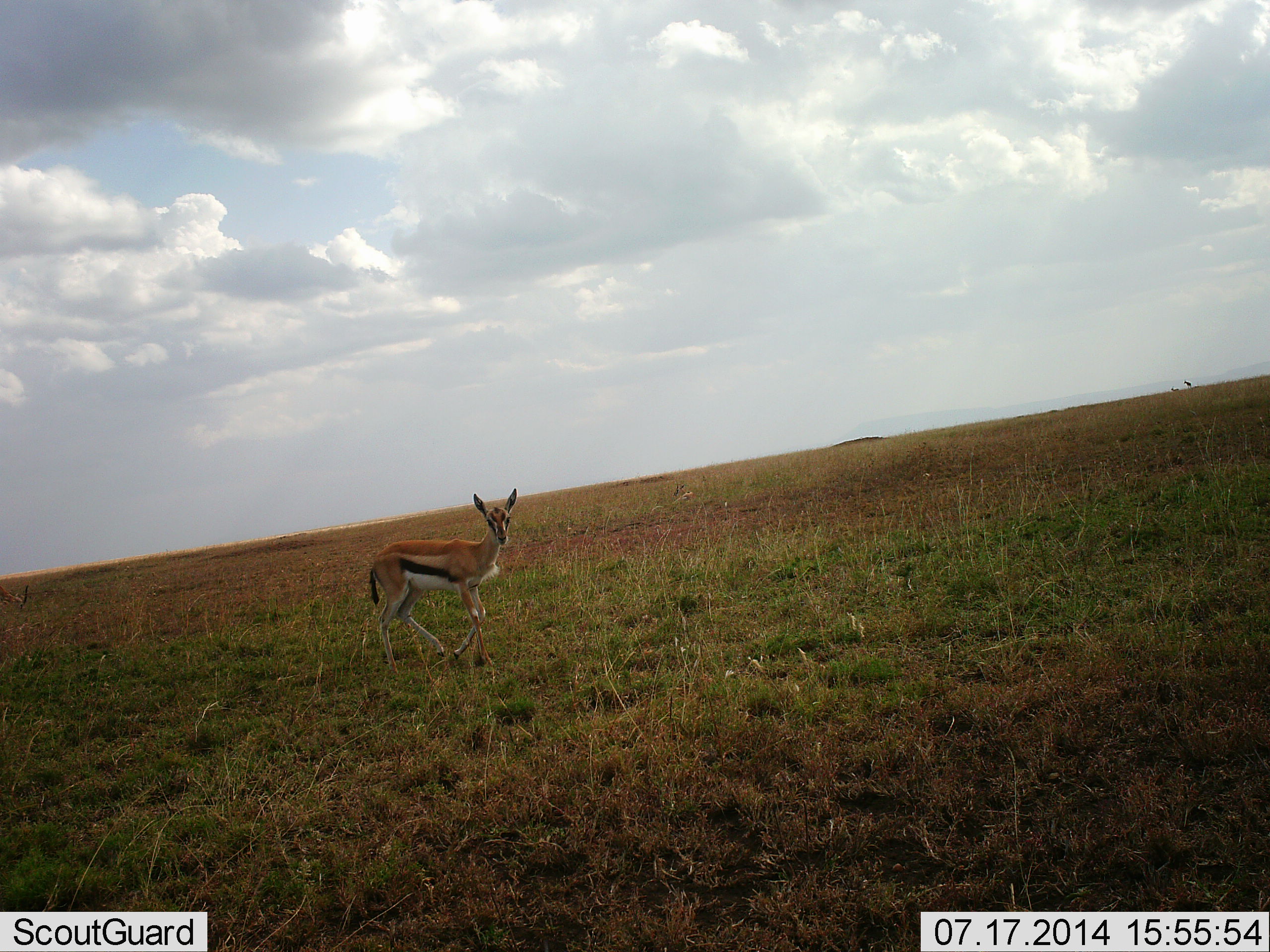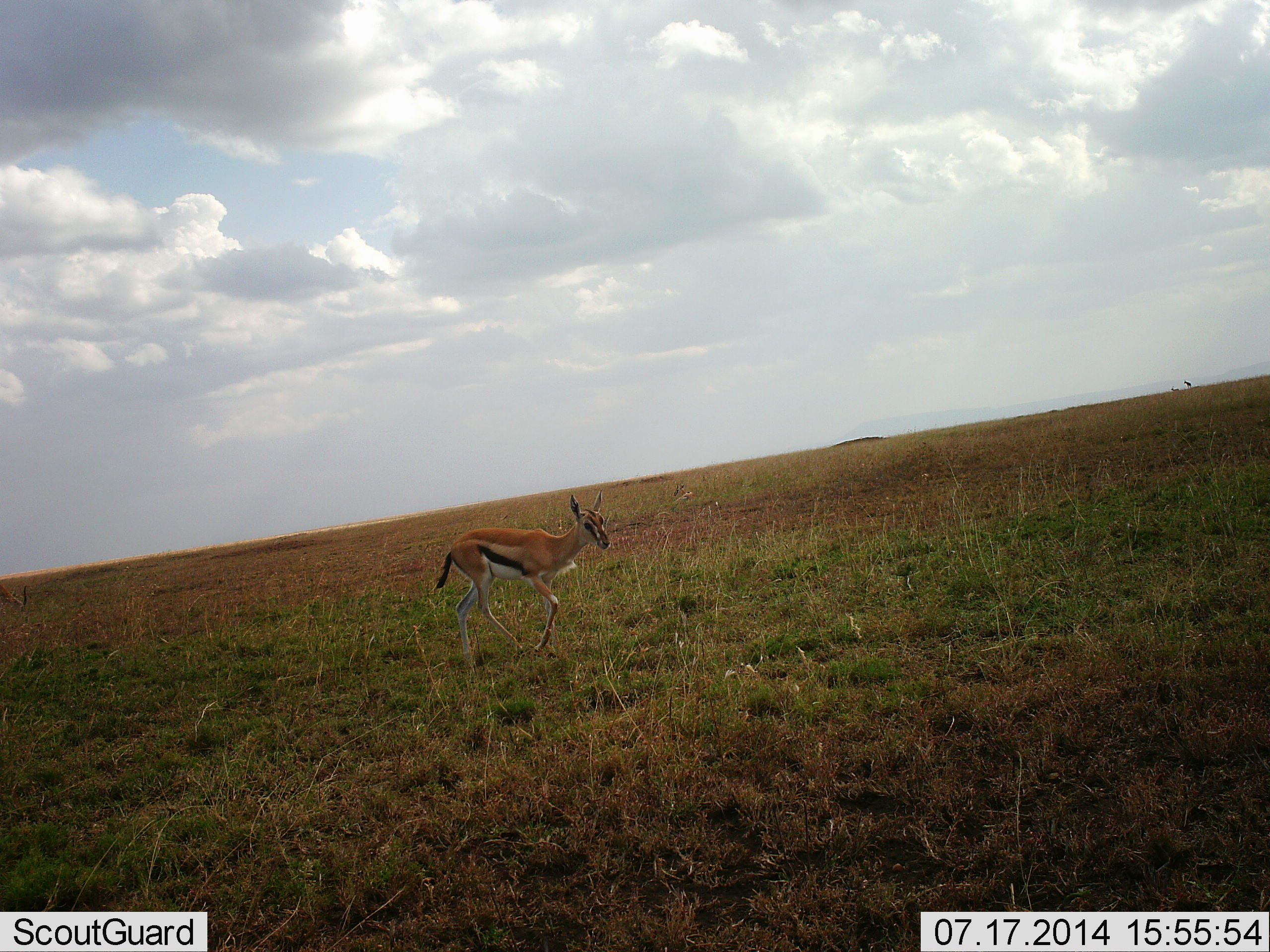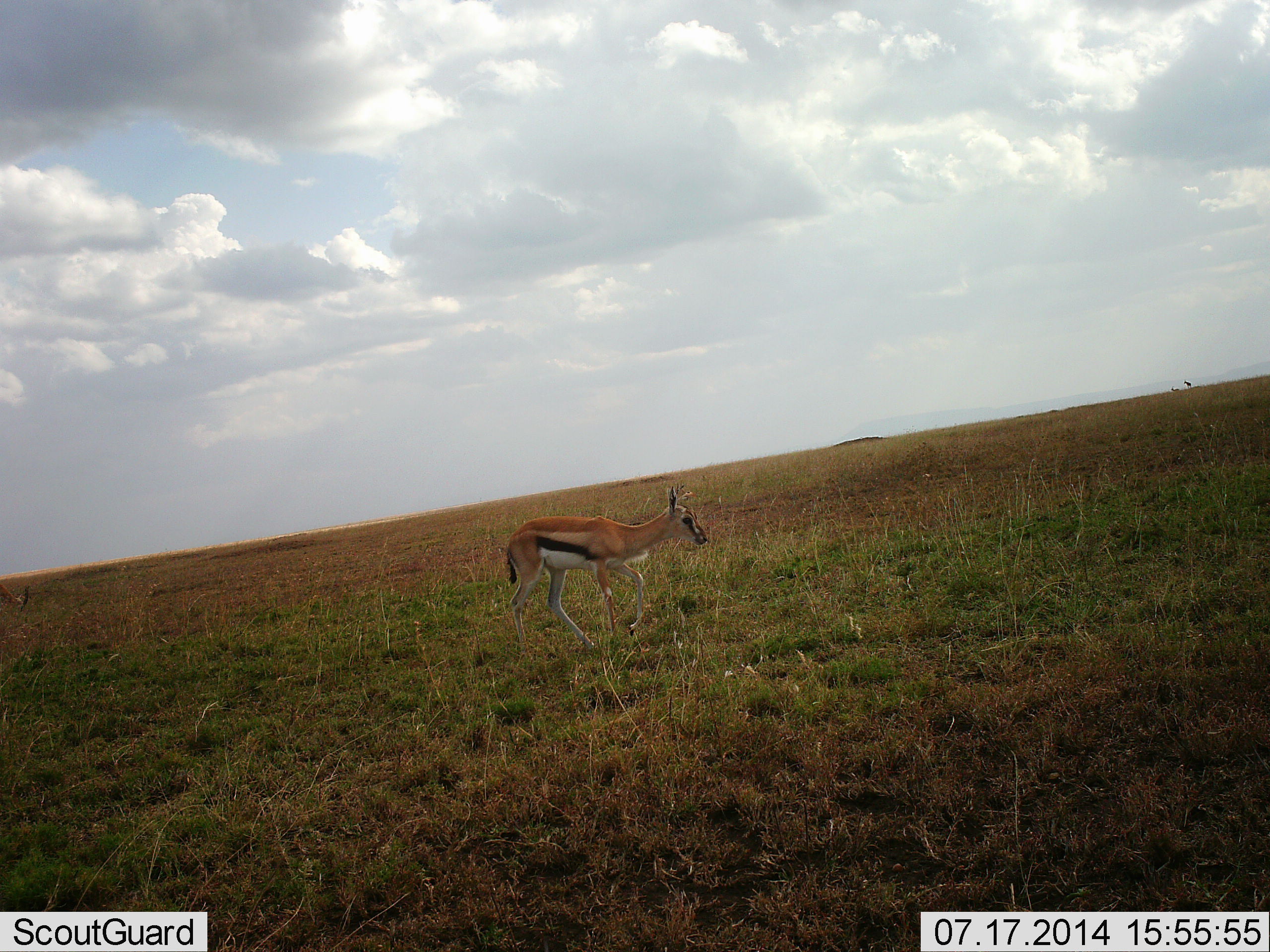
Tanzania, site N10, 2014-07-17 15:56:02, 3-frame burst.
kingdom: Animalia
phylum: Chordata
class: Mammalia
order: Artiodactyla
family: Bovidae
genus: Eudorcas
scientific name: Eudorcas thomsonii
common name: thomson's gazelle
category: gazellethomsons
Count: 1.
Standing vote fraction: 30%.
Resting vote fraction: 0%.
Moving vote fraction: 90%.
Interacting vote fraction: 0%.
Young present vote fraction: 0%.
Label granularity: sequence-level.